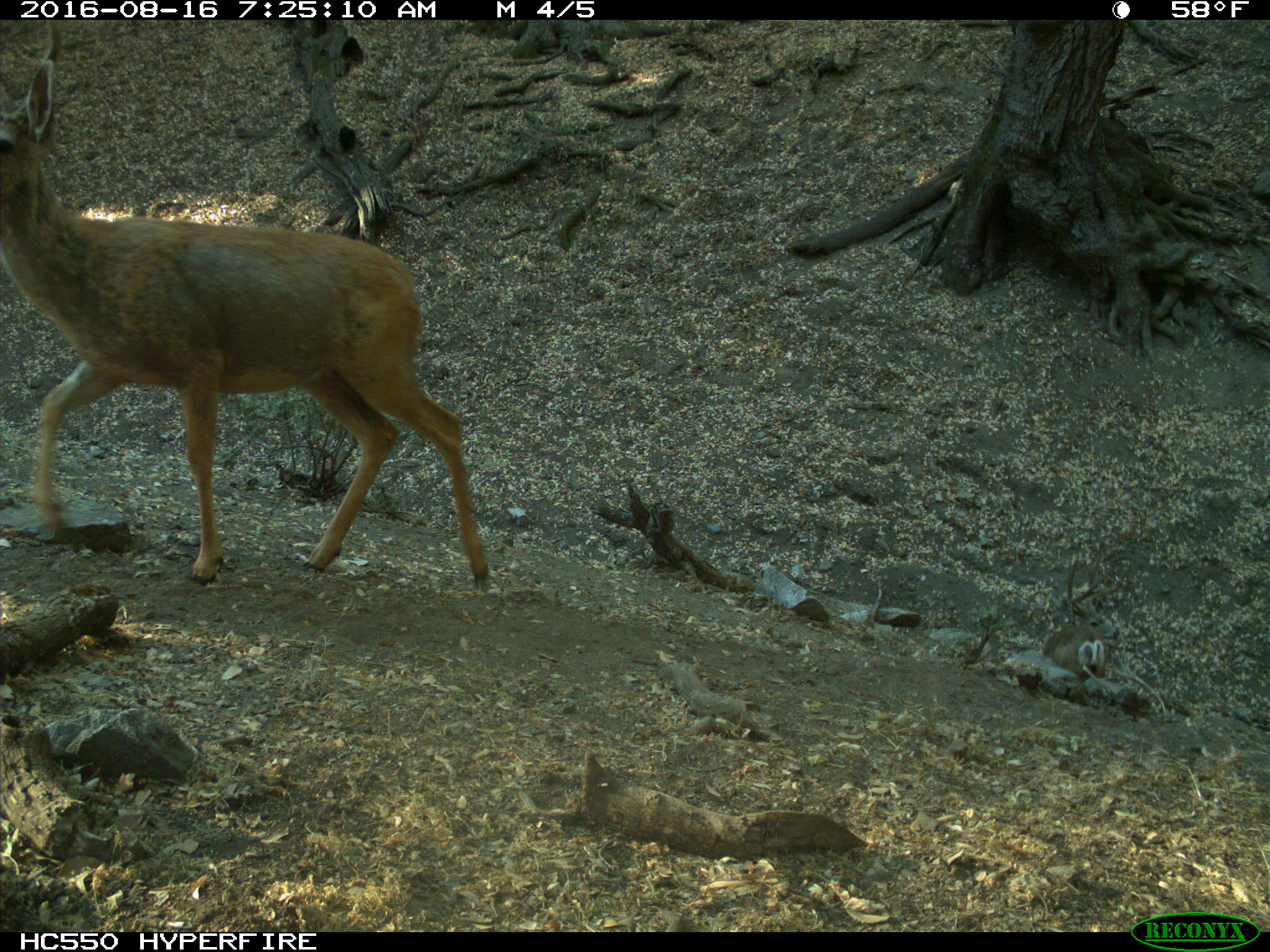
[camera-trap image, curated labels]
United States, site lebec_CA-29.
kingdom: Animalia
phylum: Chordata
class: Mammalia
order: Artiodactyla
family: Cervidae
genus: Odocoileus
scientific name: Odocoileus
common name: deer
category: unidentified deer